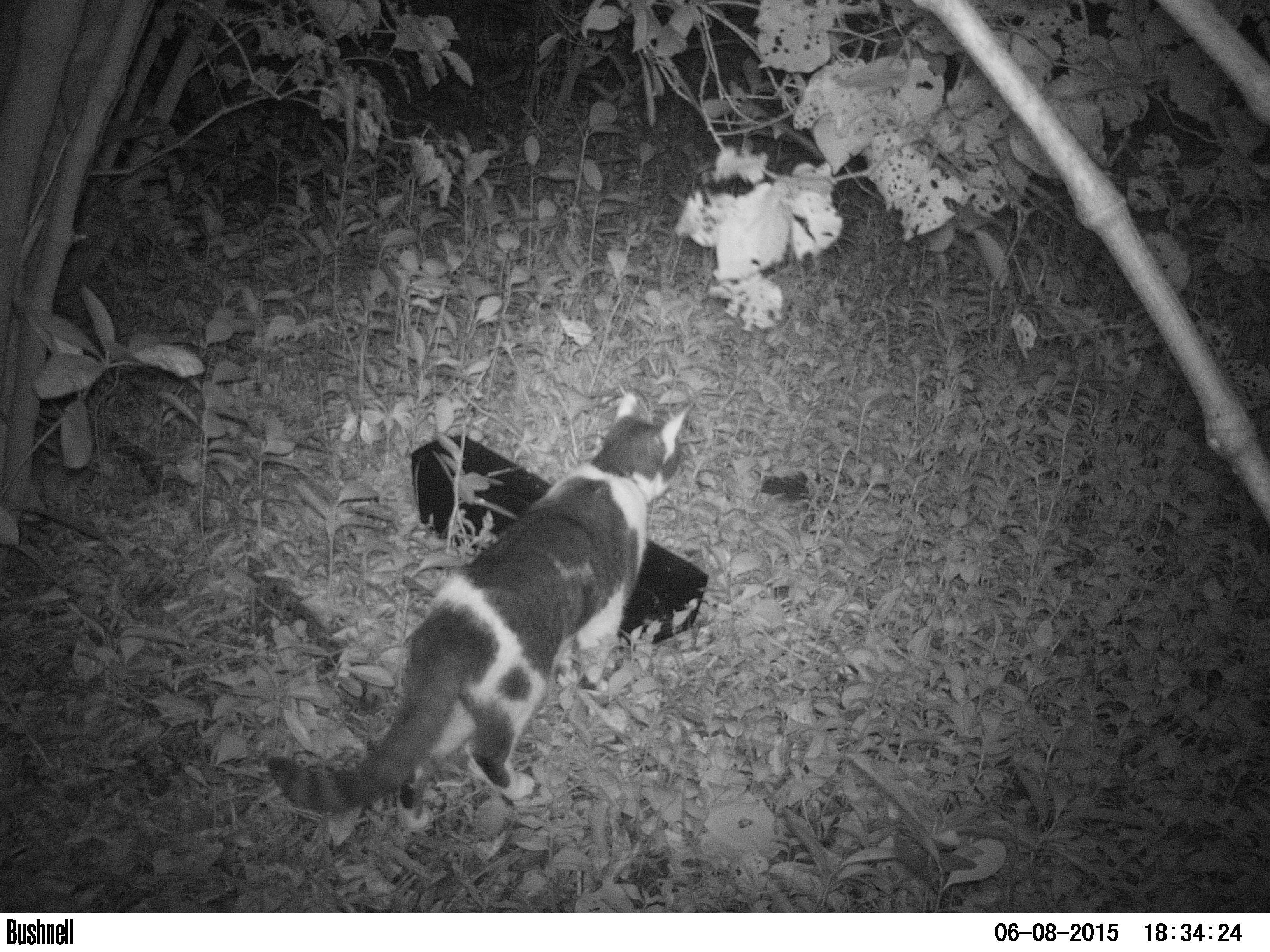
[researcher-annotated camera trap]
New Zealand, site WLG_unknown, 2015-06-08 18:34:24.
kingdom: Animalia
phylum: Chordata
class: Mammalia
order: Carnivora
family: Felidae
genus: Felis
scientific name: Felis catus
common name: domestic cat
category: cat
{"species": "cat (domestic cat) (Felis catus)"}